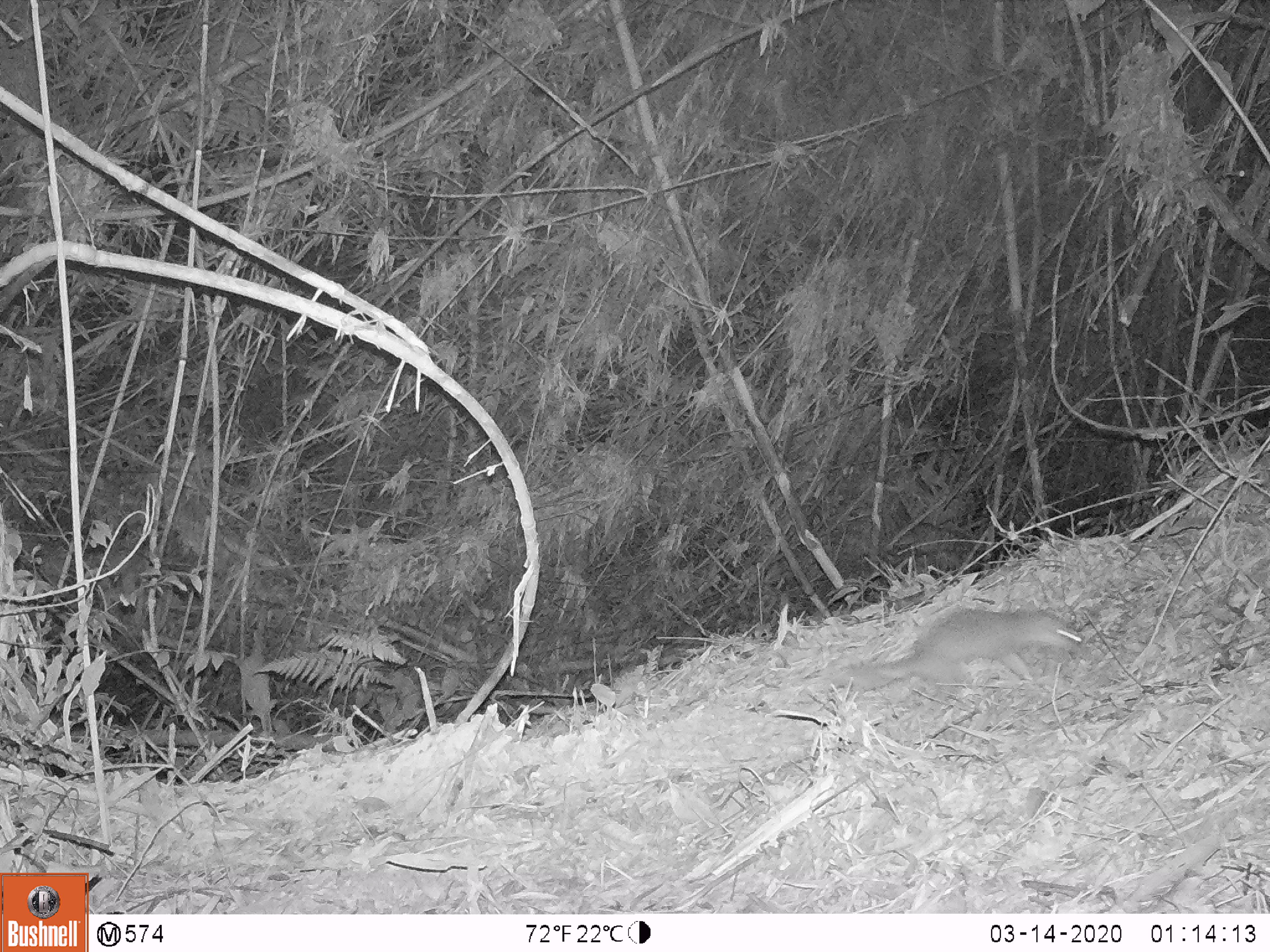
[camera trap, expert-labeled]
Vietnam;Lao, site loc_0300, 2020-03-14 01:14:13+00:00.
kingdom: Animalia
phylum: Chordata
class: Mammalia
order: Carnivora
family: Mustelidae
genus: Melogale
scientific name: Melogale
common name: ferret badger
Ferret badger (Melogale). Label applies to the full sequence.